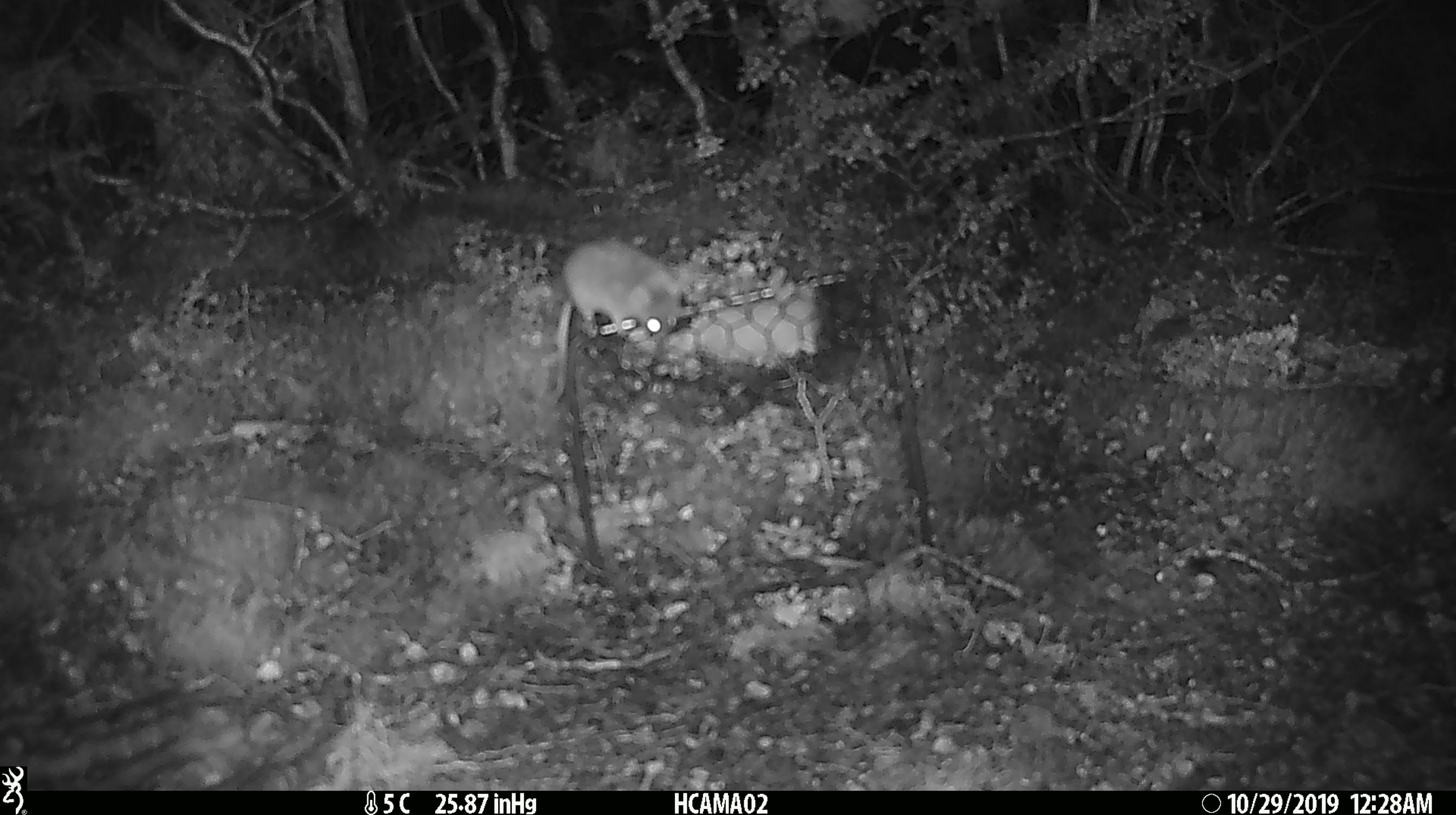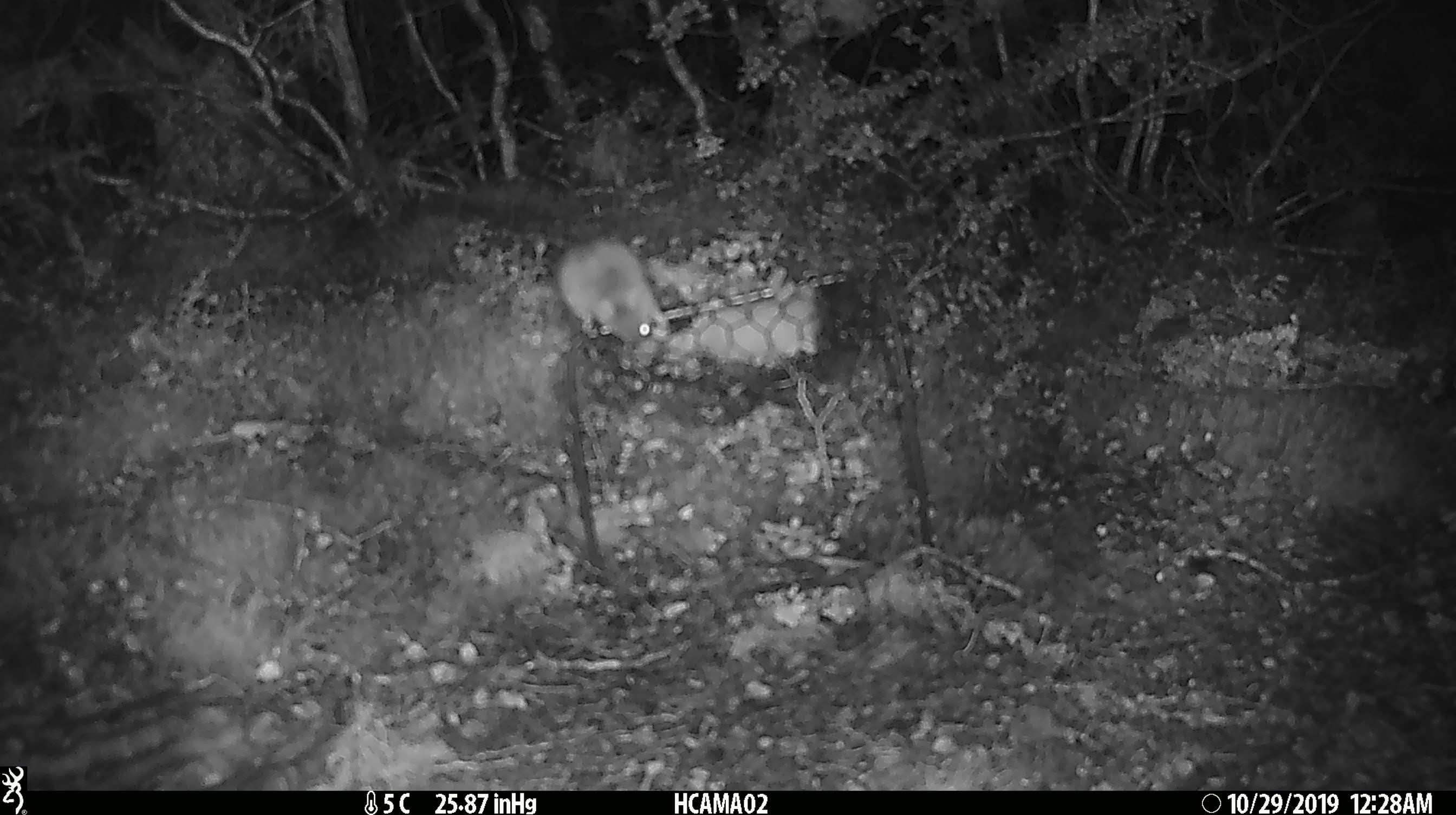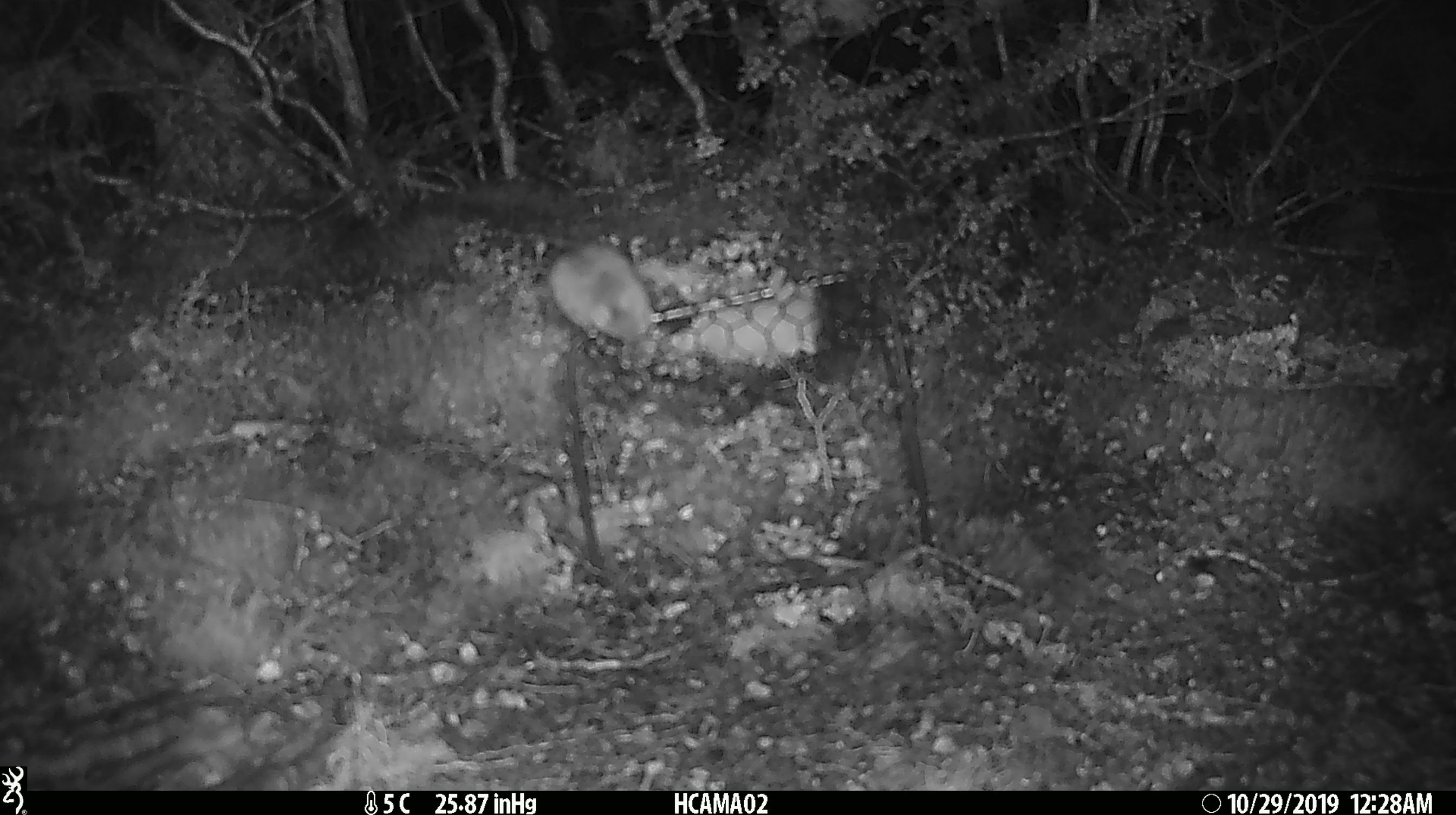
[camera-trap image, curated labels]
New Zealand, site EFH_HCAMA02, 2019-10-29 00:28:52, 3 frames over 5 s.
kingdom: Animalia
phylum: Chordata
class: Mammalia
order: Rodentia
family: Muridae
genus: Mus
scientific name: Mus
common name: mouse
Mouse (Mus).